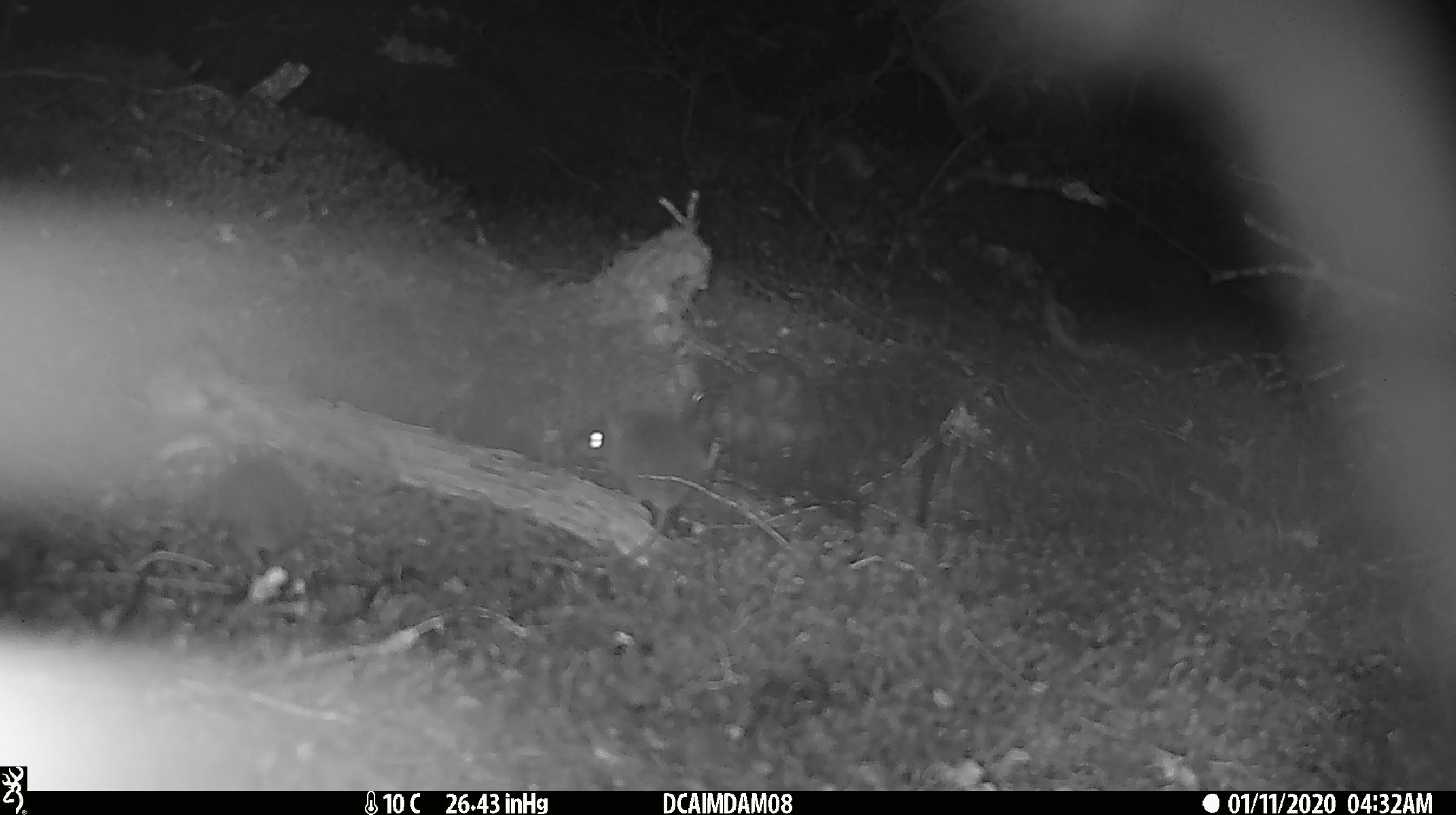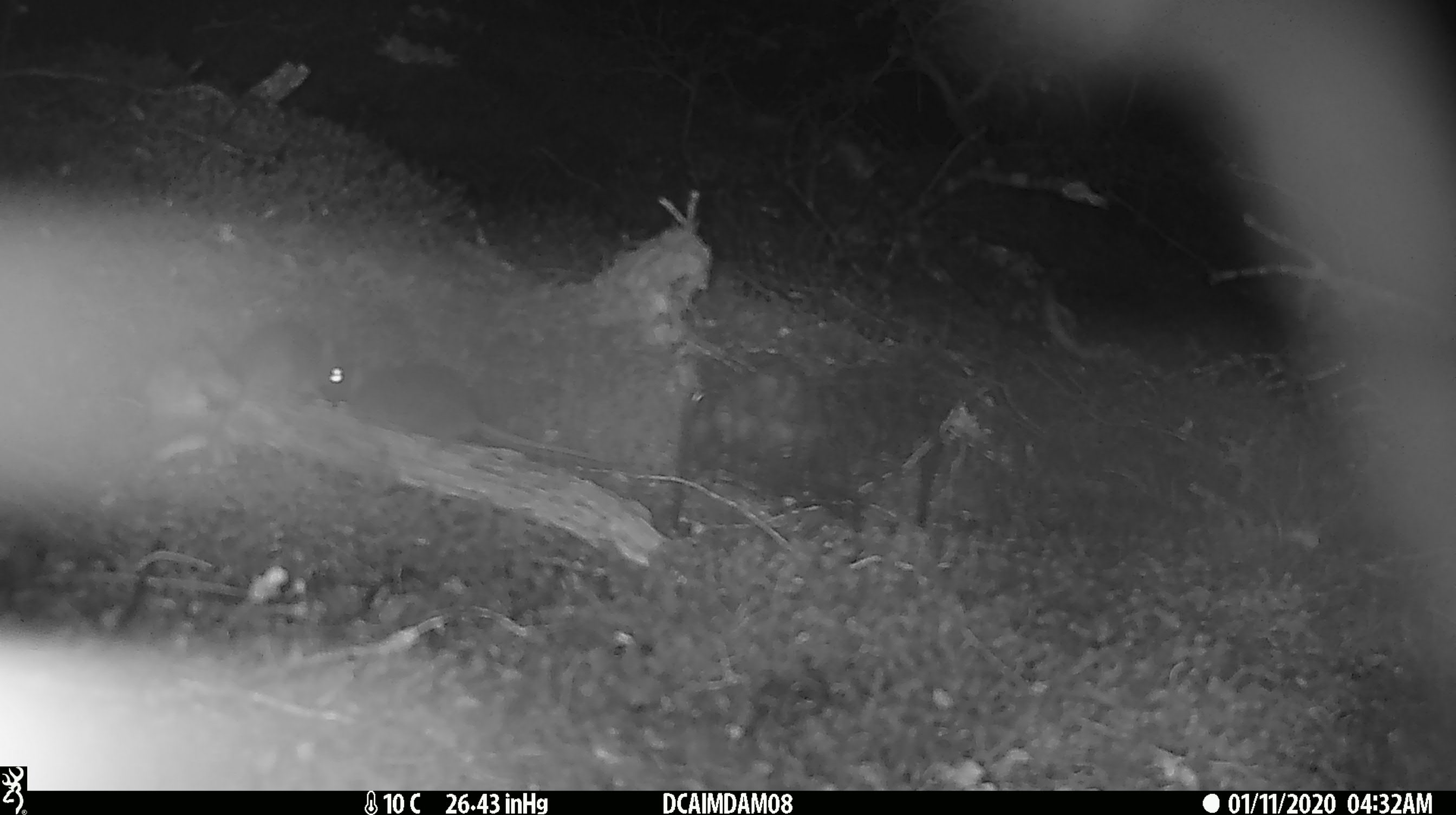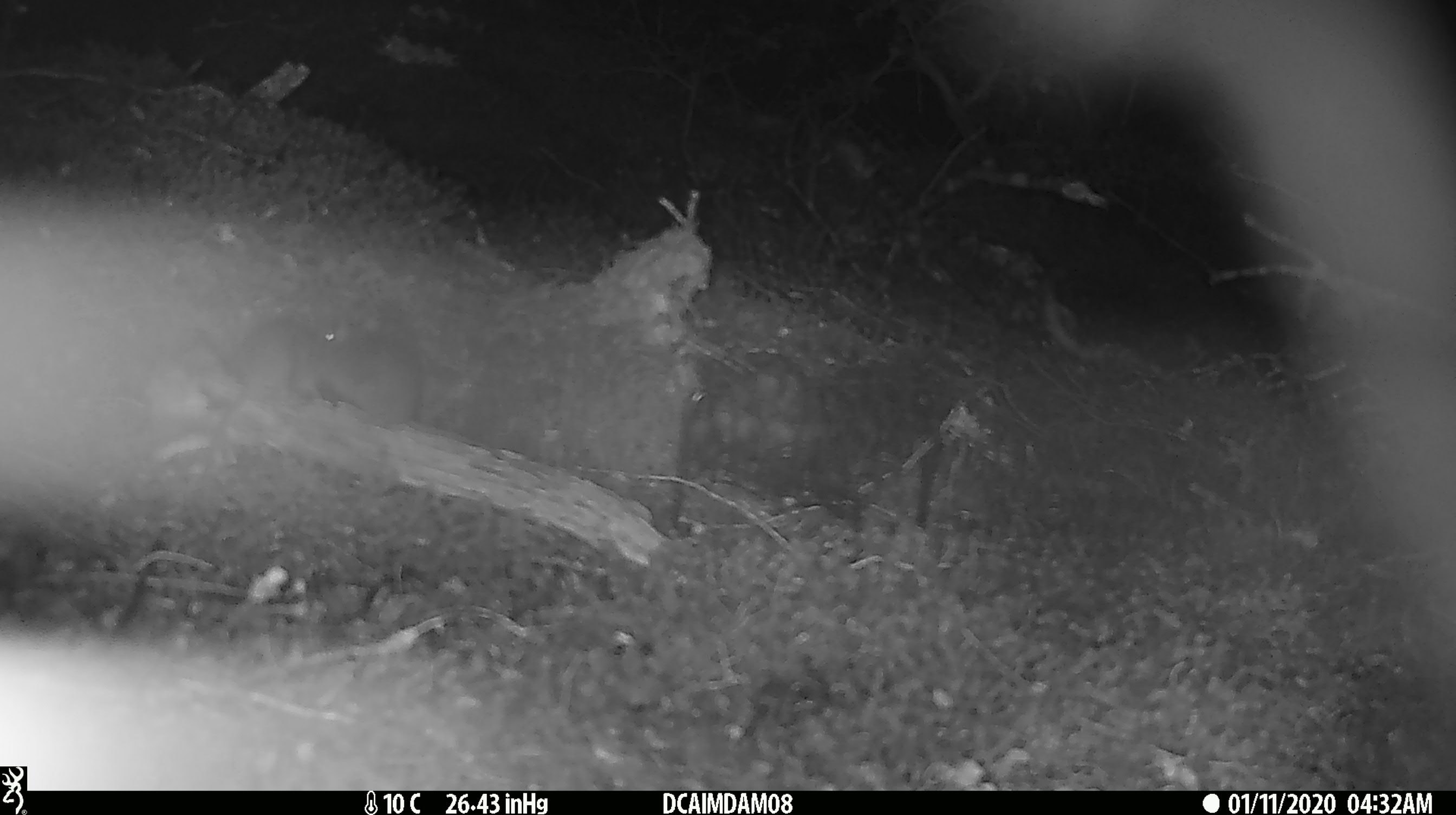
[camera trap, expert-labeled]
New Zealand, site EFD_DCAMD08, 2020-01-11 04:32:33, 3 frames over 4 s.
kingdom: Animalia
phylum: Chordata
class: Mammalia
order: Rodentia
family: Muridae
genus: Mus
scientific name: Mus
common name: mouse